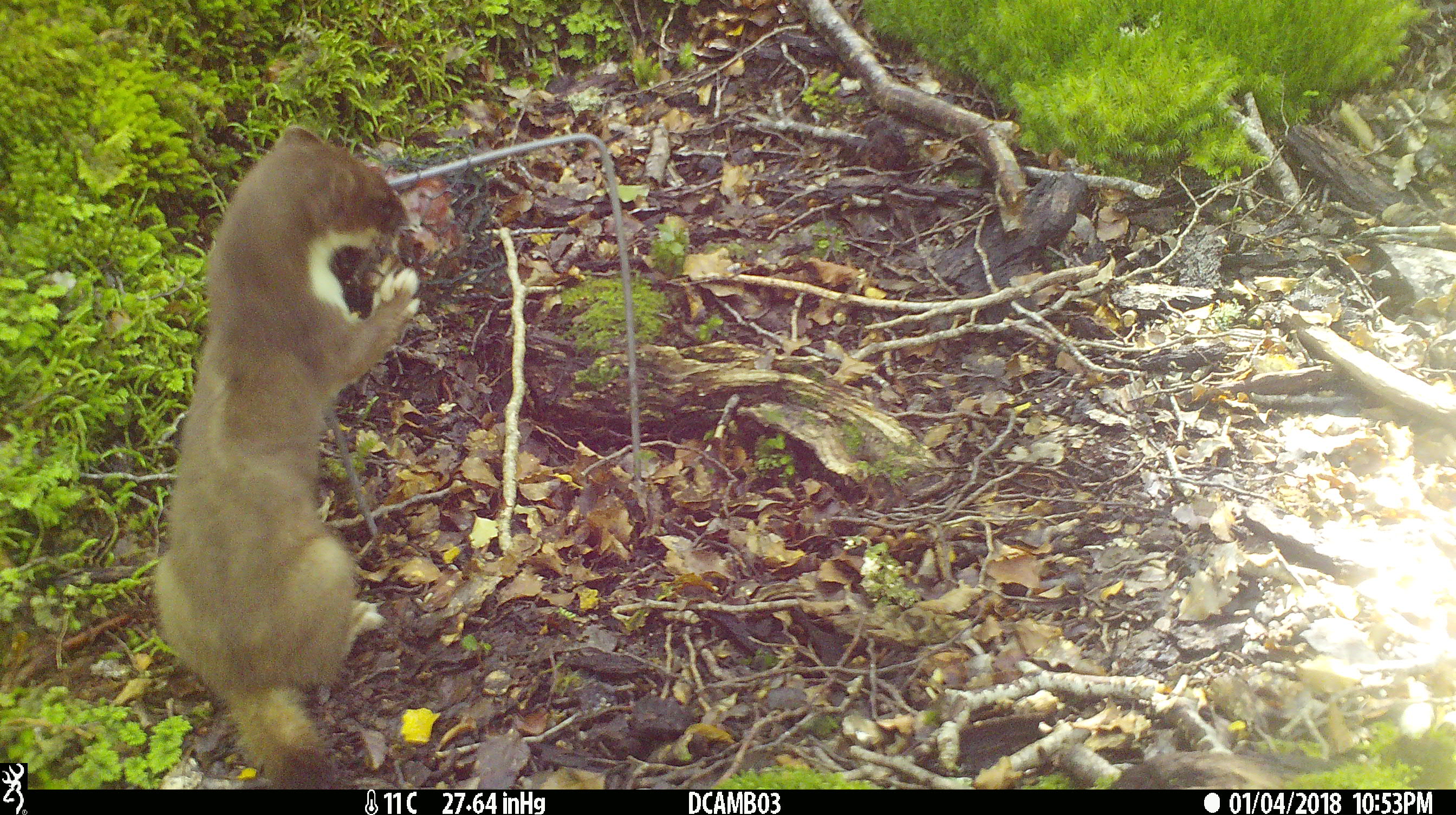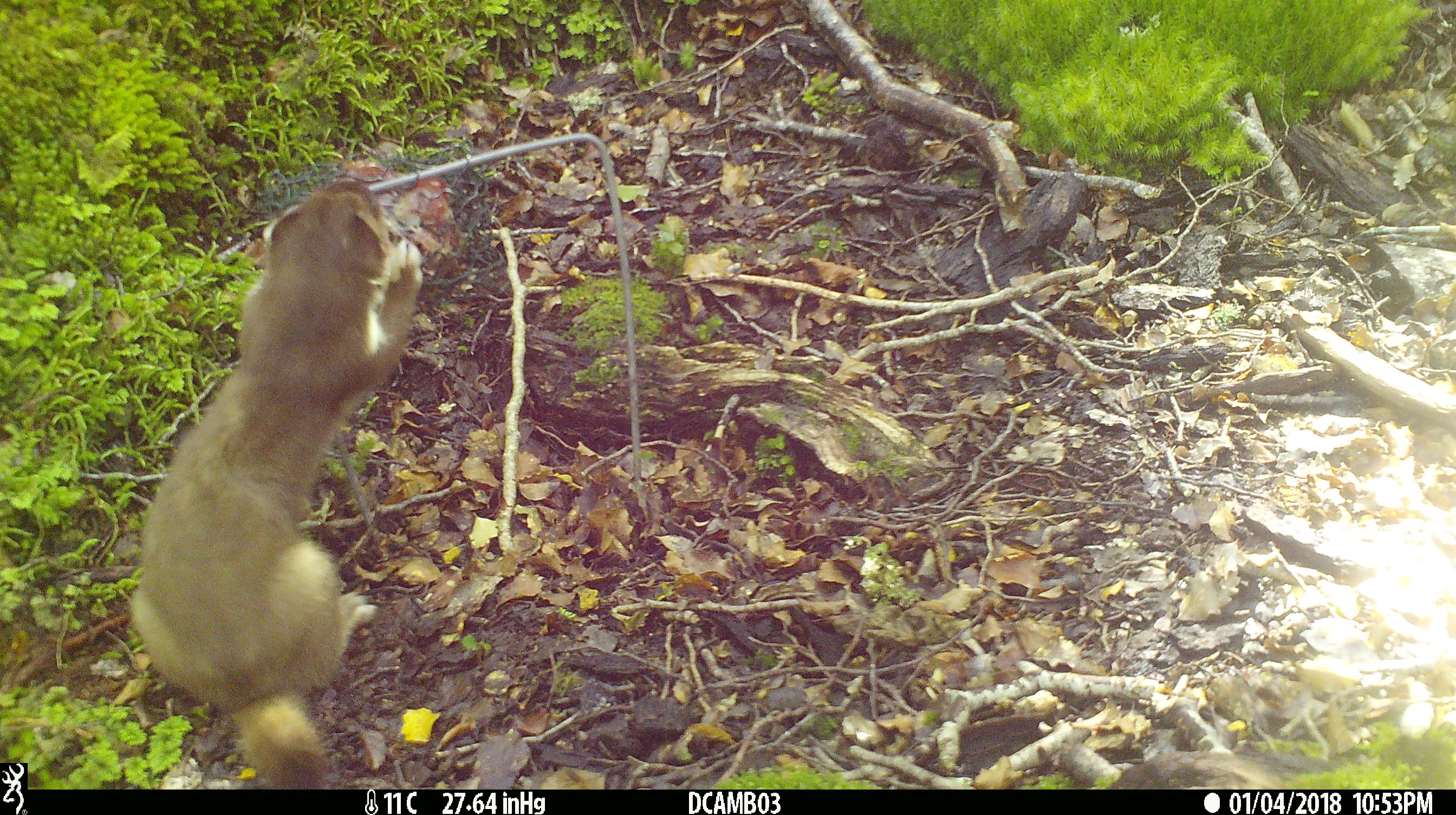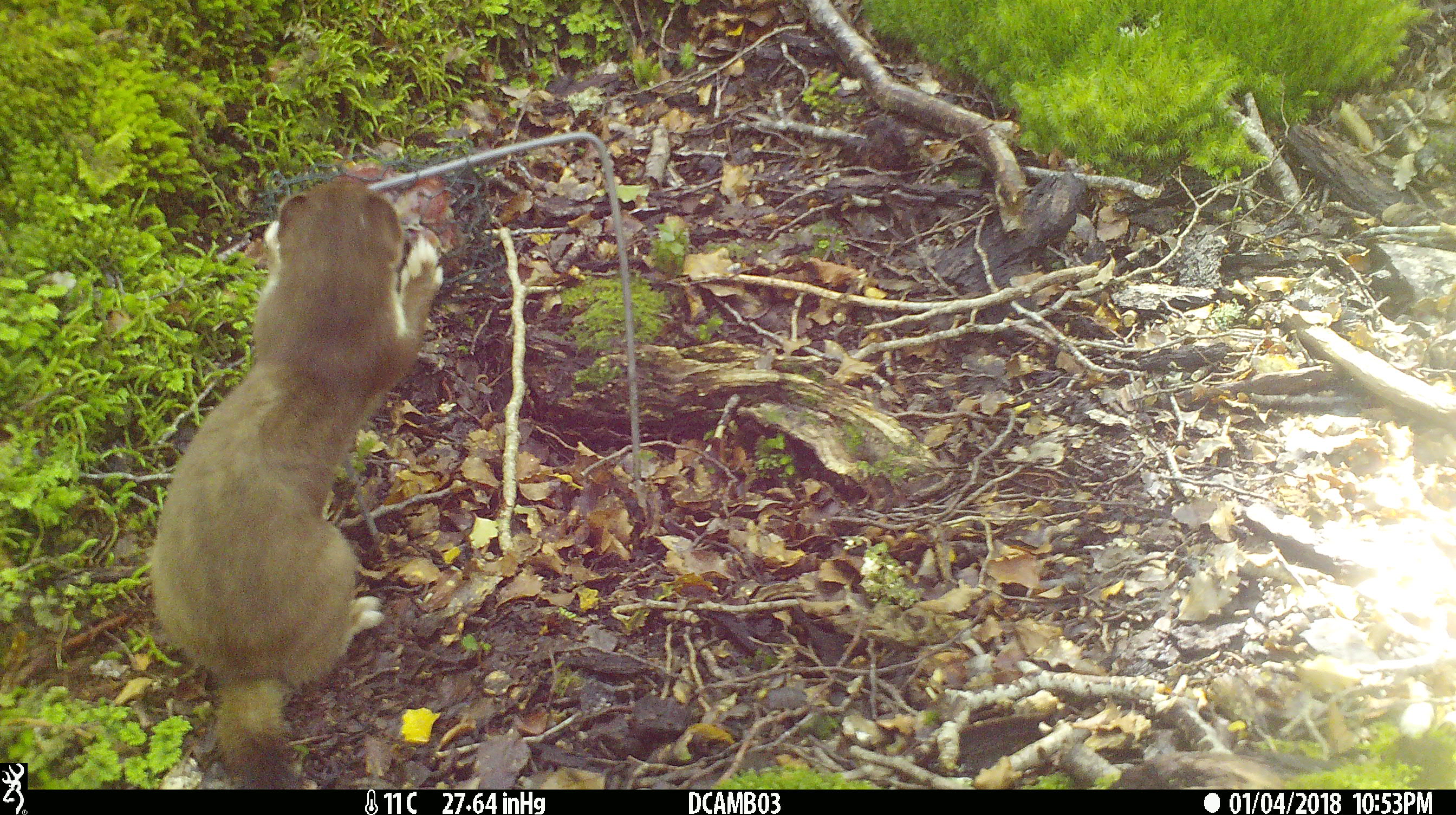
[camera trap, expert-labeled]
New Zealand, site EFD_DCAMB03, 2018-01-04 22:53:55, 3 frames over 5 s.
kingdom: Animalia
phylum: Chordata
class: Mammalia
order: Carnivora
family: Mustelidae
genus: Mustela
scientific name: Mustela erminea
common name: stoat